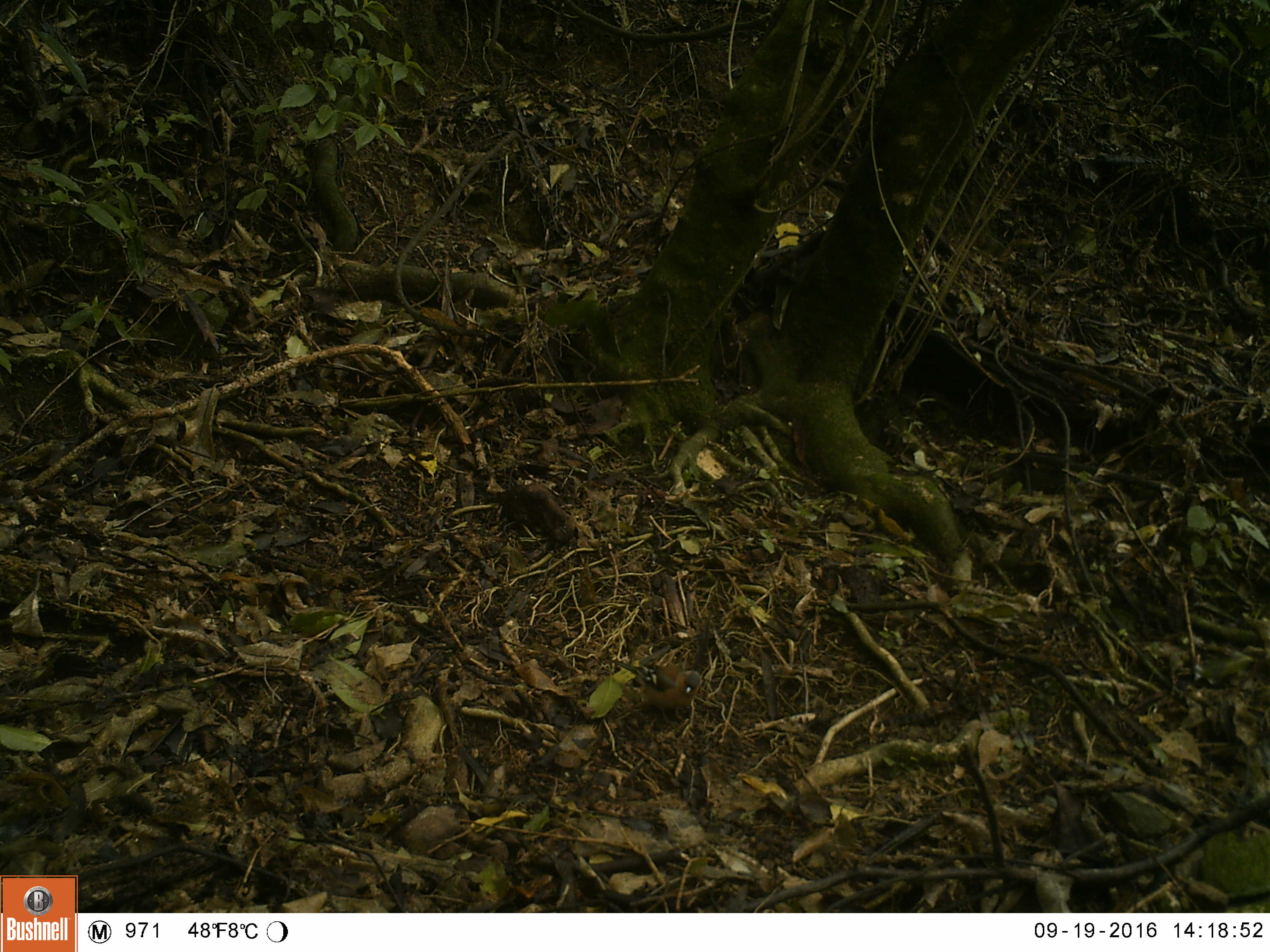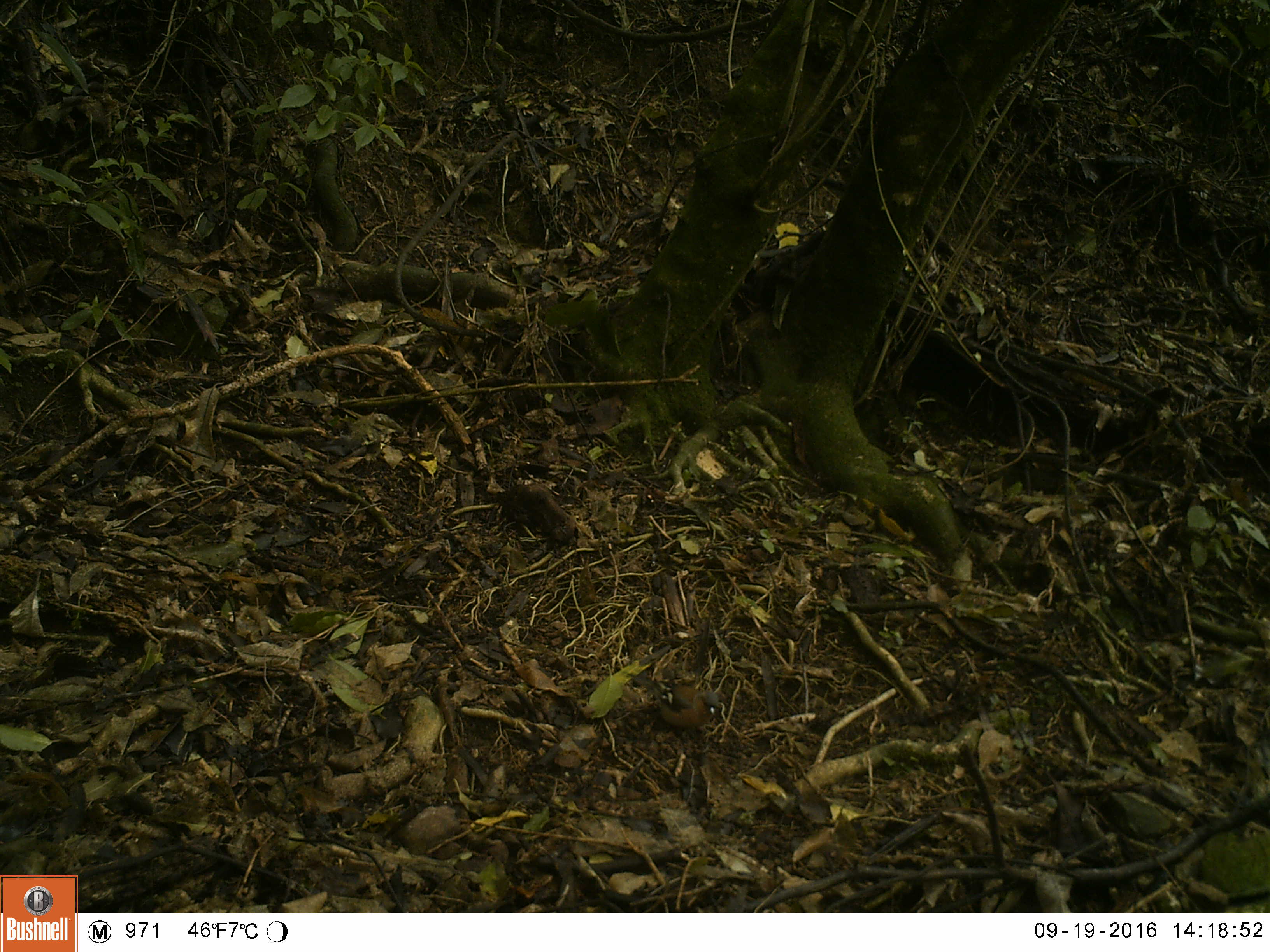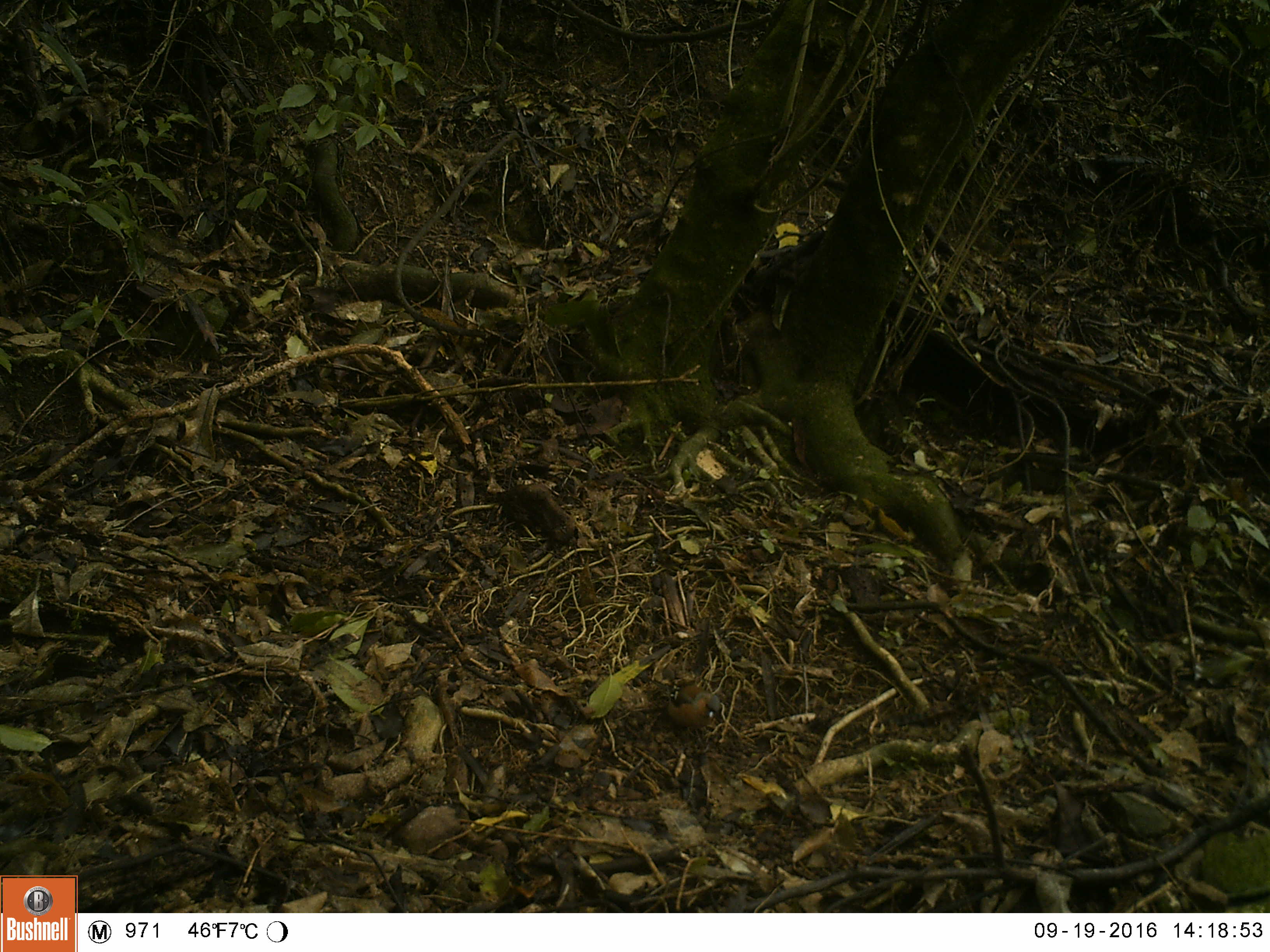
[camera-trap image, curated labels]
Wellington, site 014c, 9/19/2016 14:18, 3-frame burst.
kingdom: Animalia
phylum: Chordata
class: Aves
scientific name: Aves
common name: bird